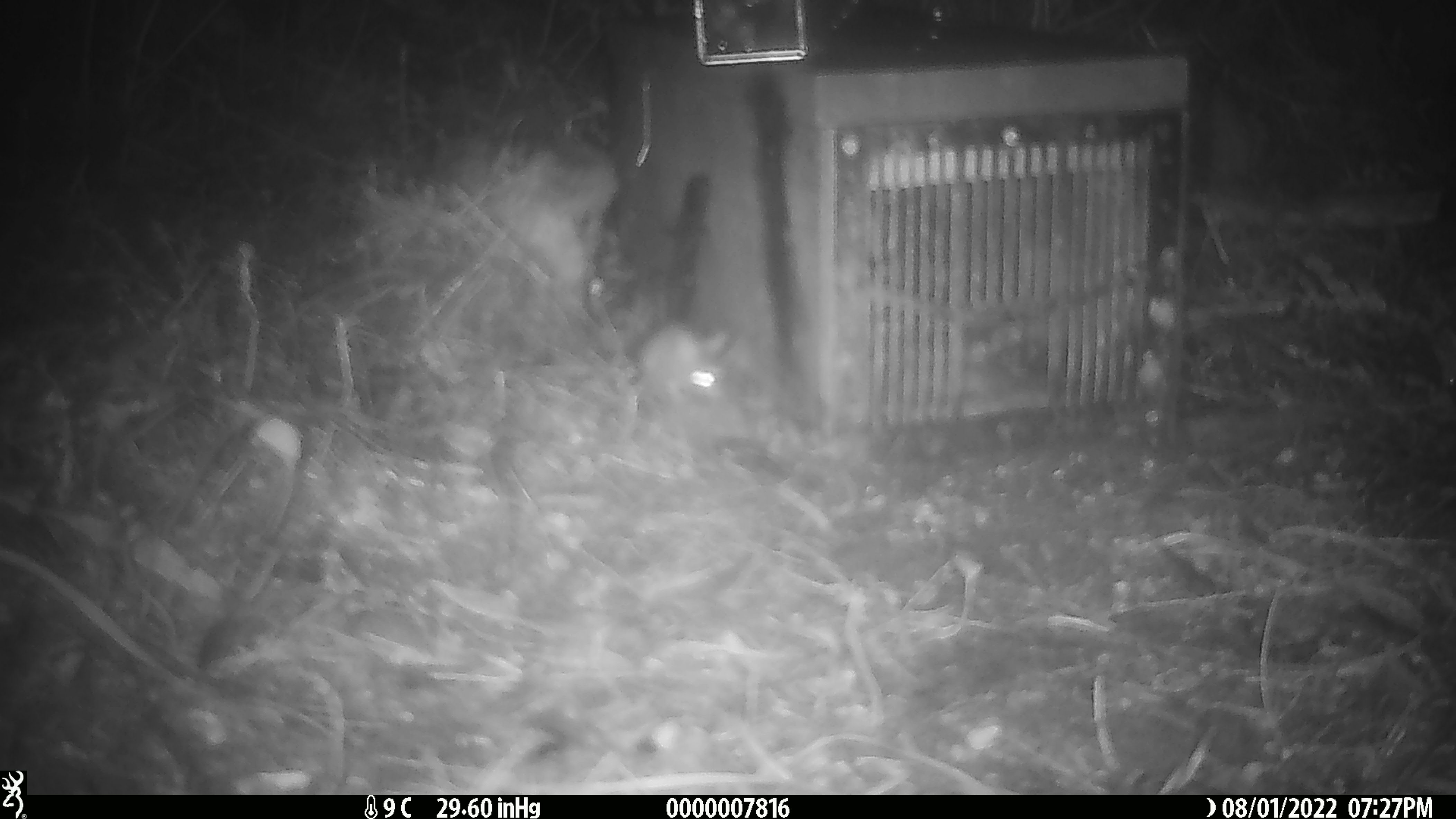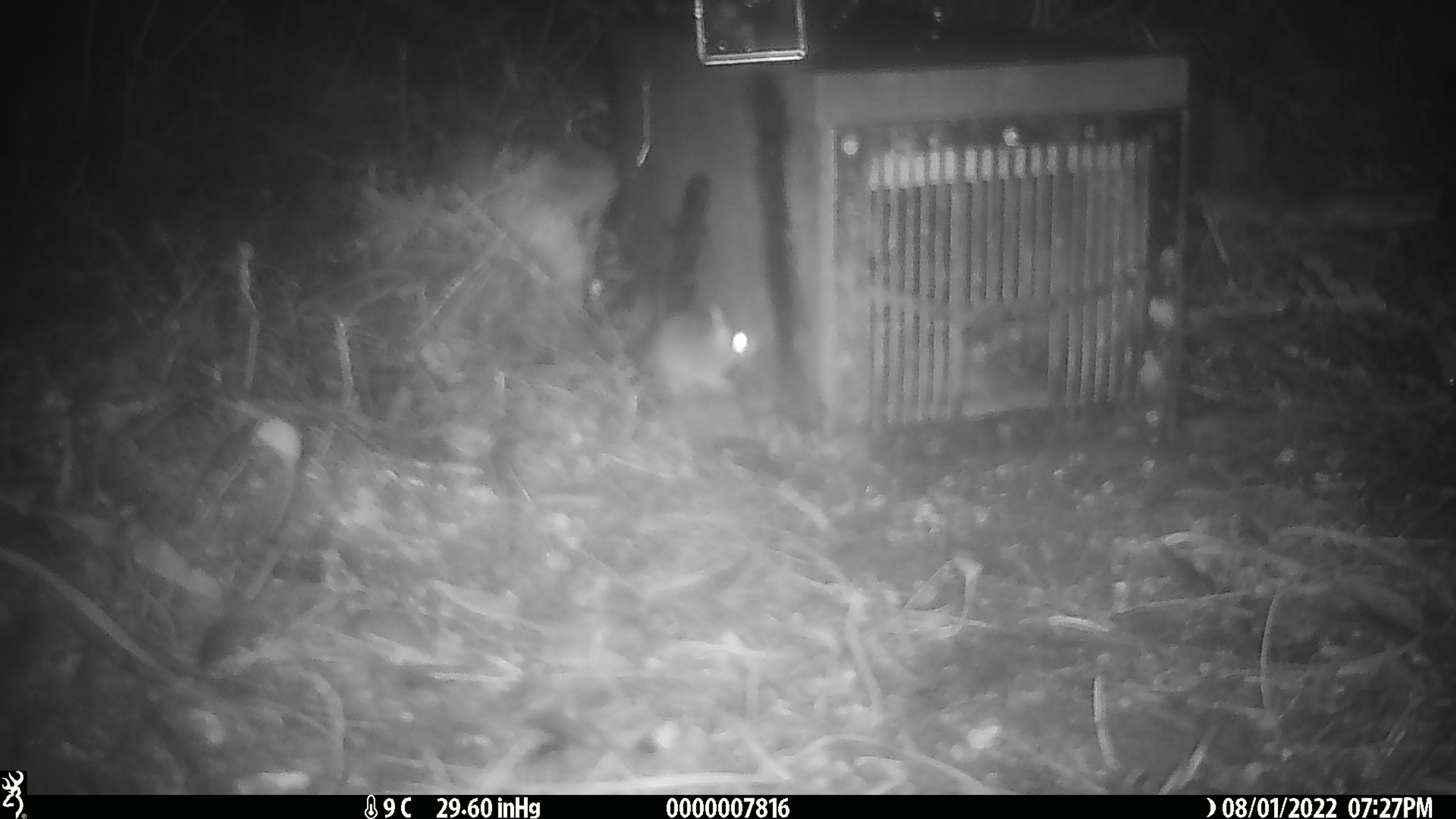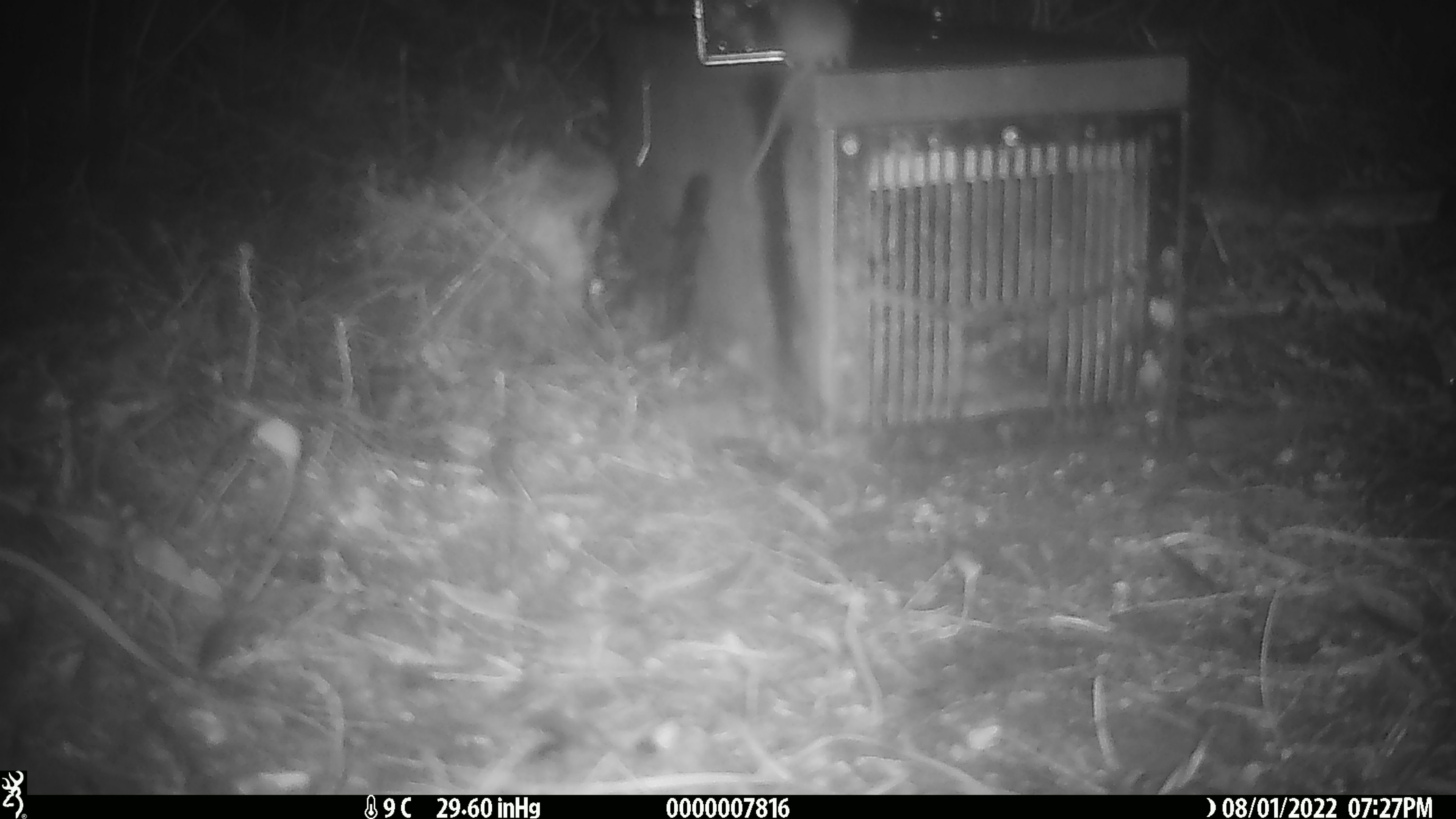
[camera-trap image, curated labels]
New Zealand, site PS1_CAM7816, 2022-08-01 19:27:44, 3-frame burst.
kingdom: Animalia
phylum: Chordata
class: Mammalia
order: Rodentia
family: Muridae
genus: Mus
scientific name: Mus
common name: mouse